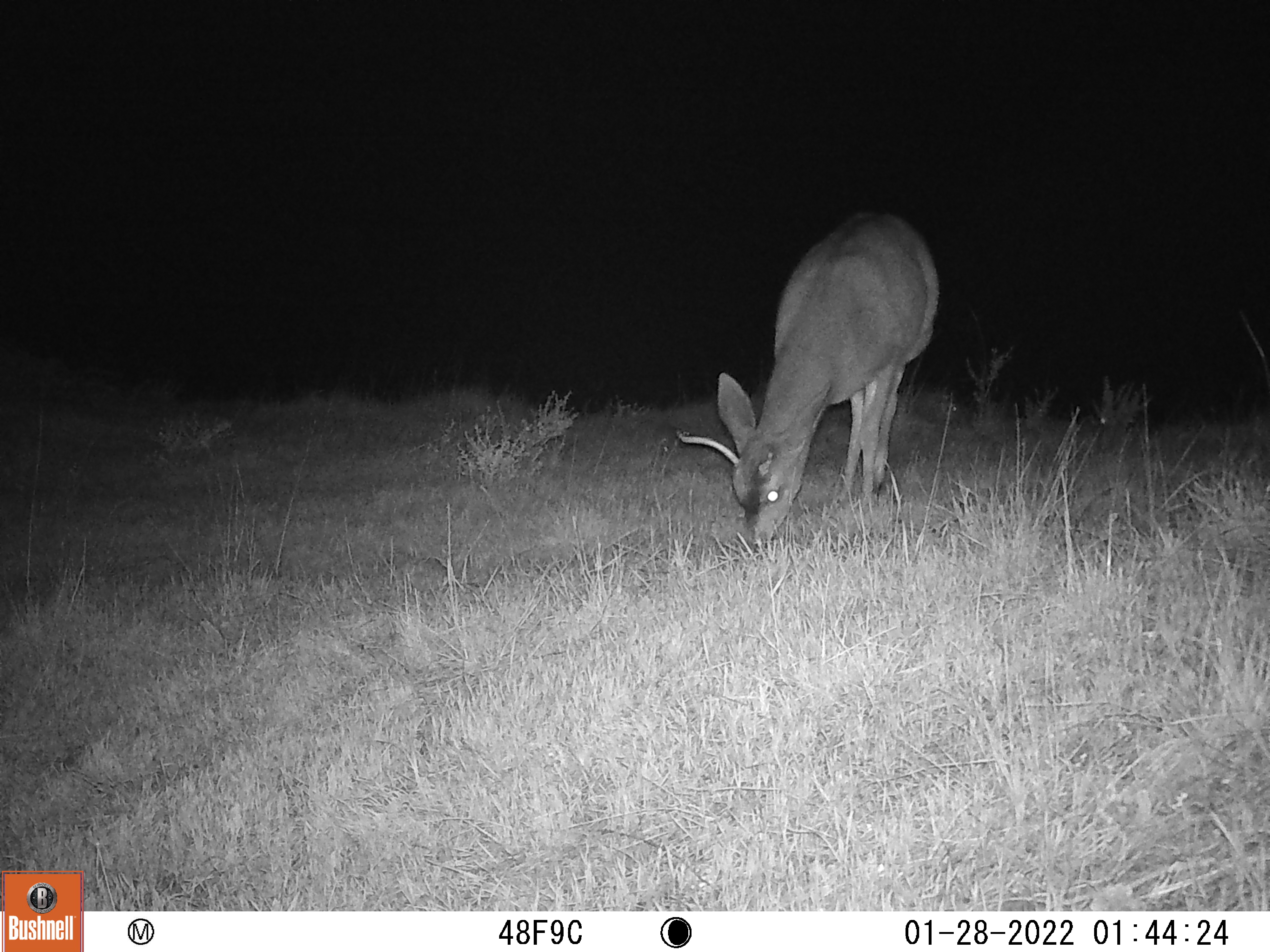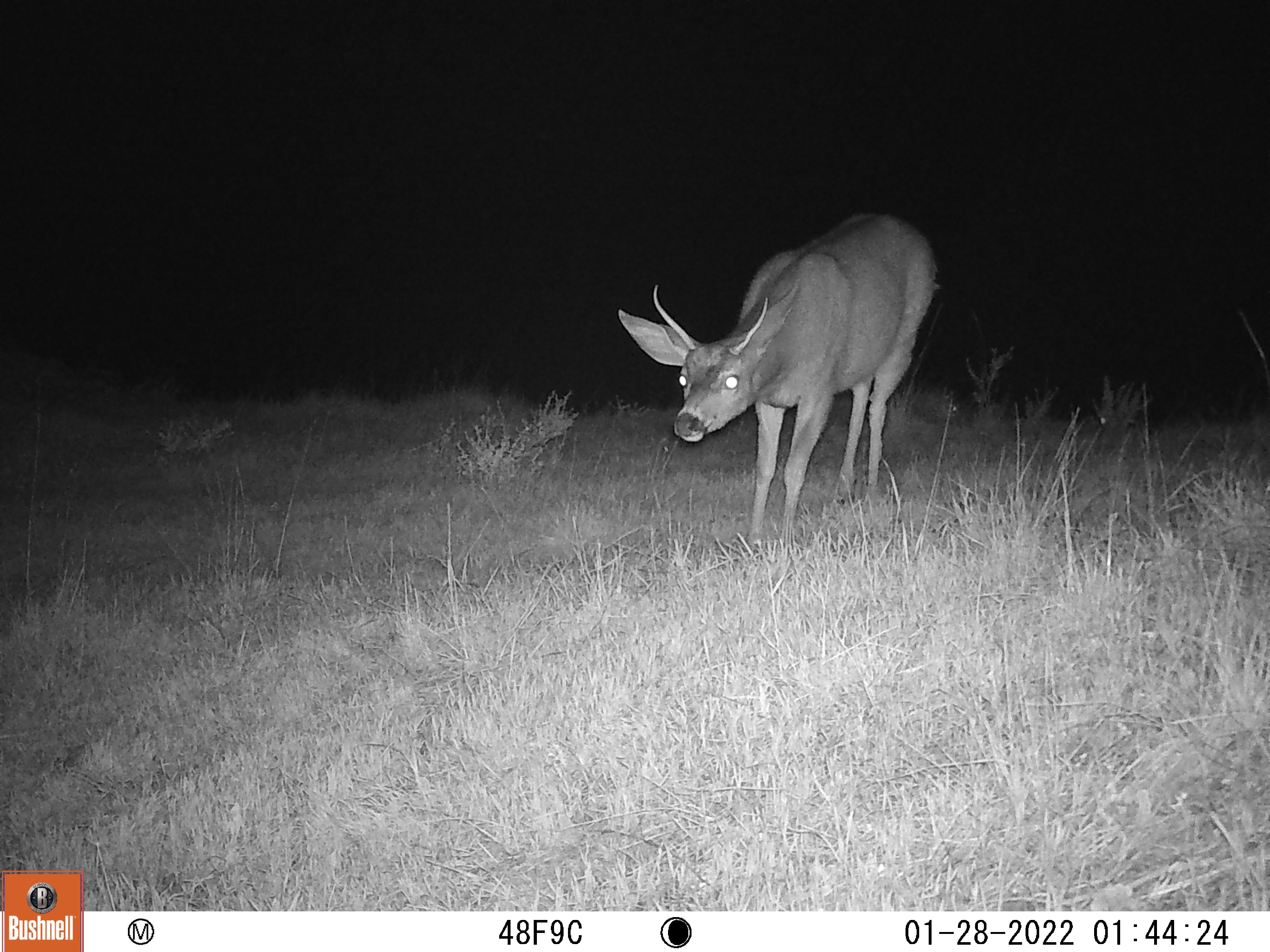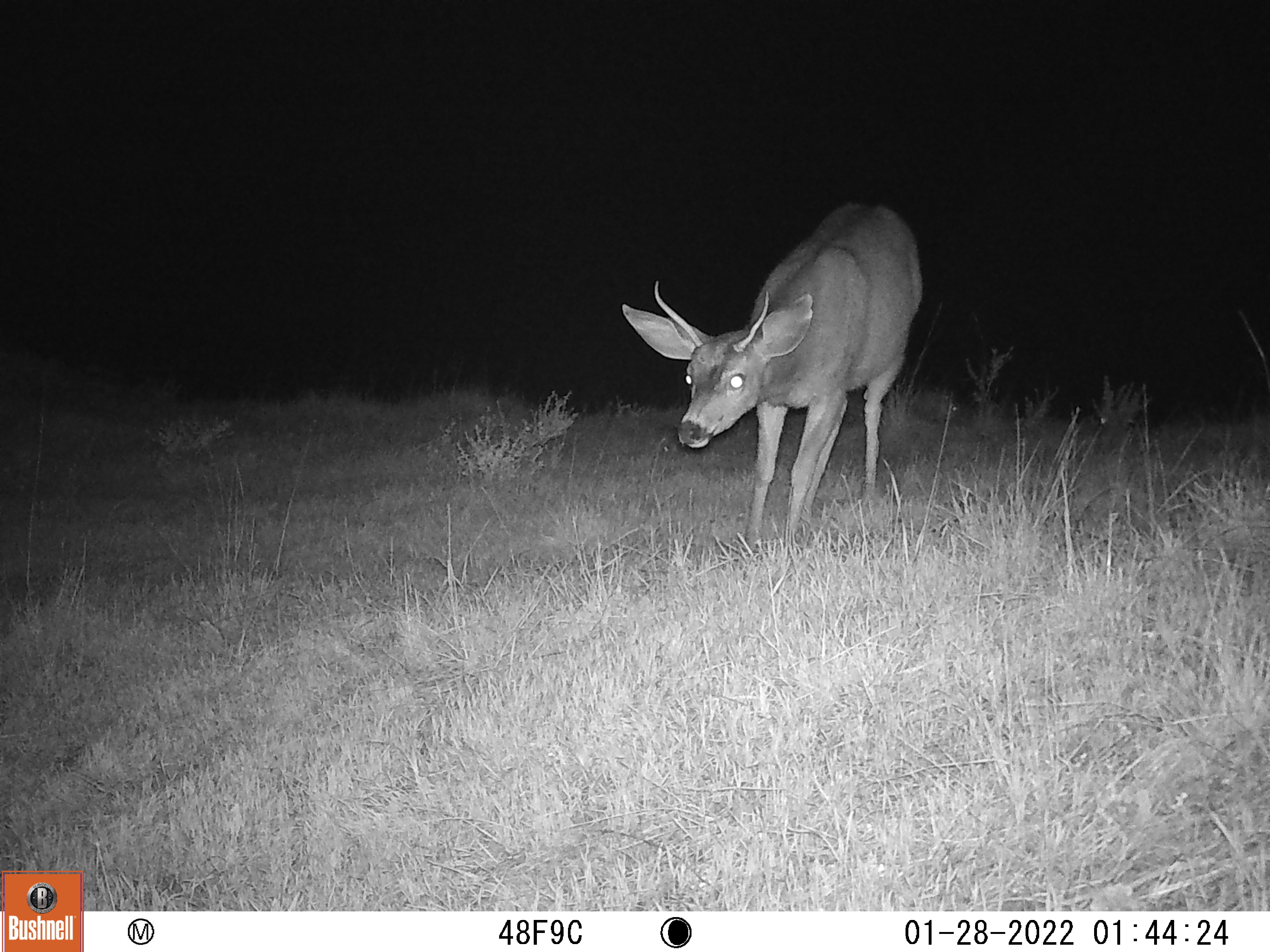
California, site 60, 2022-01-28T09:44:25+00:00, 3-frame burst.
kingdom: Animalia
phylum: Chordata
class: Mammalia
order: Artiodactyla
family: Cervidae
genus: Odocoileus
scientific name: Odocoileus hemionus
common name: mule deer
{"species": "mule deer (Odocoileus hemionus)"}